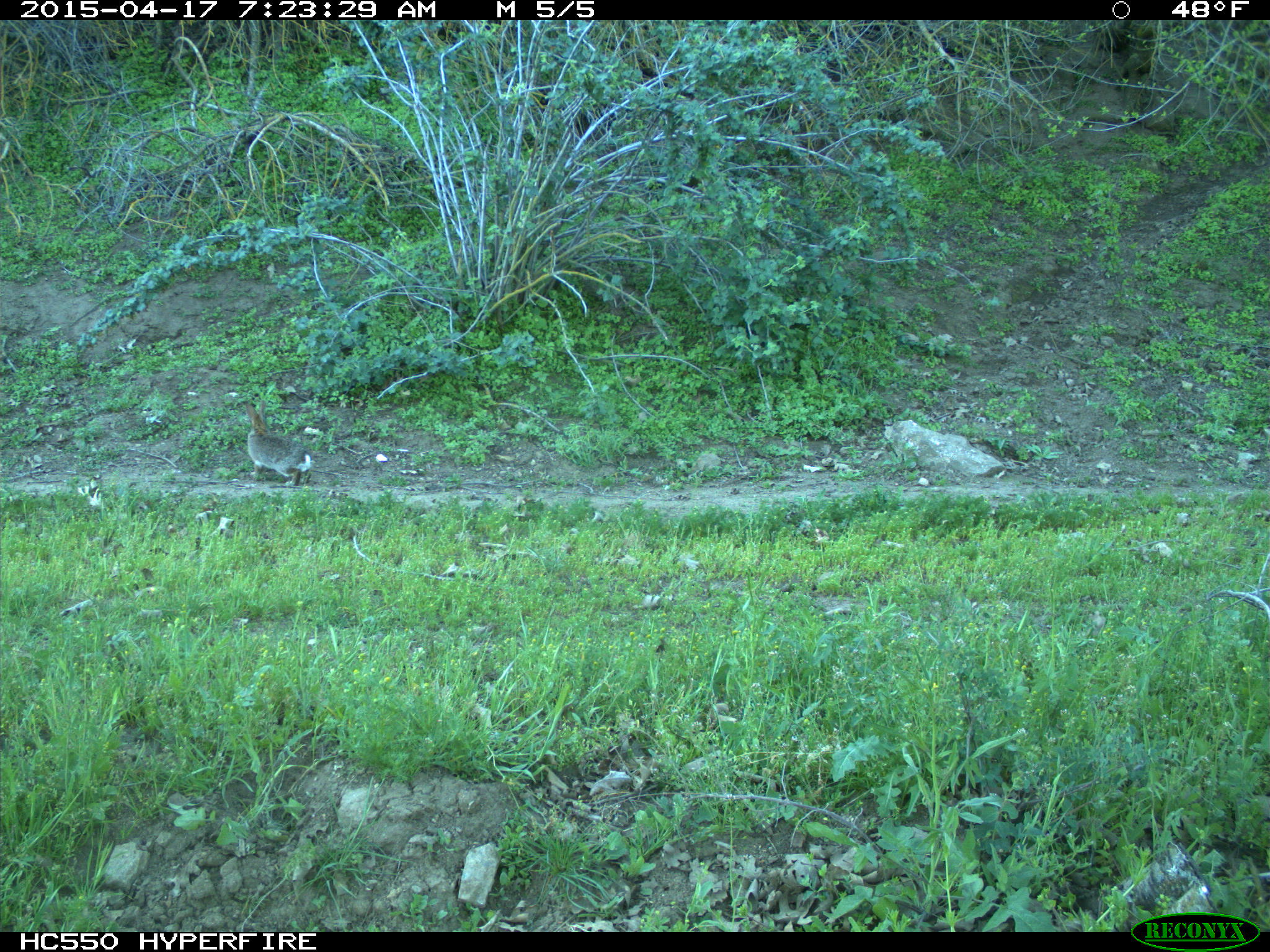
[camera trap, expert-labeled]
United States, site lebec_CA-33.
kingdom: Animalia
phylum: Chordata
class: Mammalia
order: Lagomorpha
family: Leporidae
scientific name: Leporidae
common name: rabbits and hares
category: unidentified rabbit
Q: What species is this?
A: Unidentified rabbit (rabbits and hares) (Leporidae).